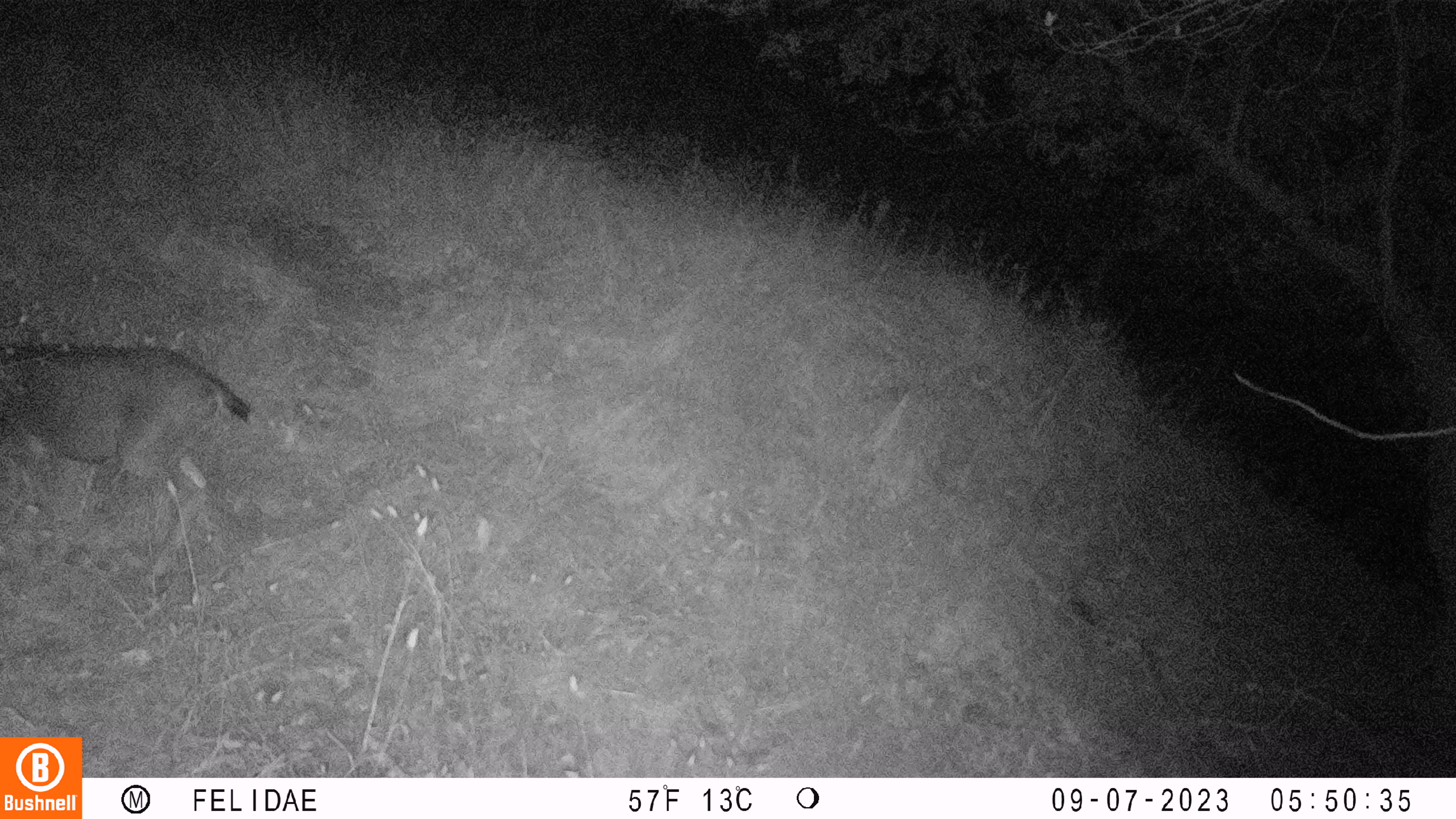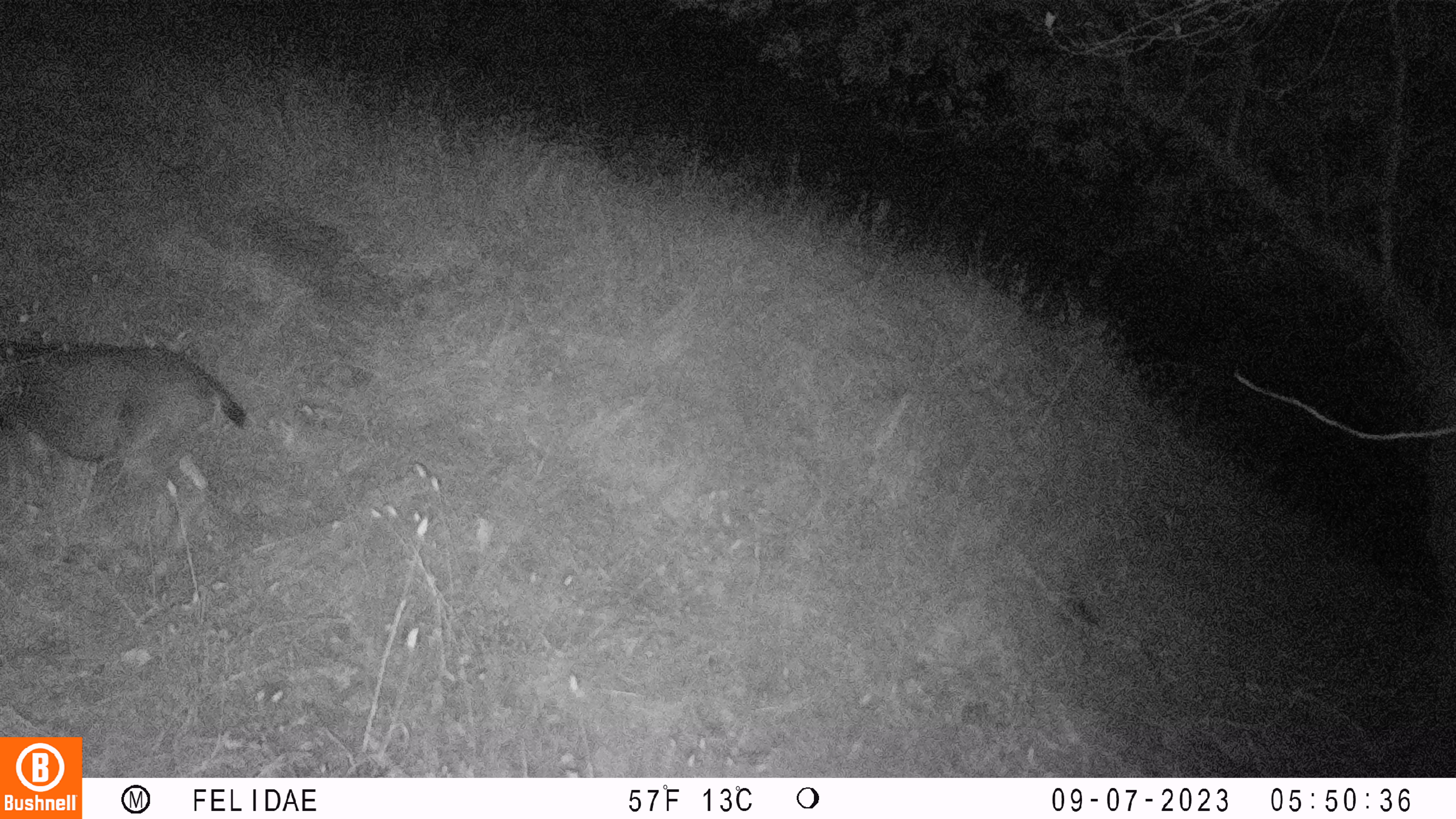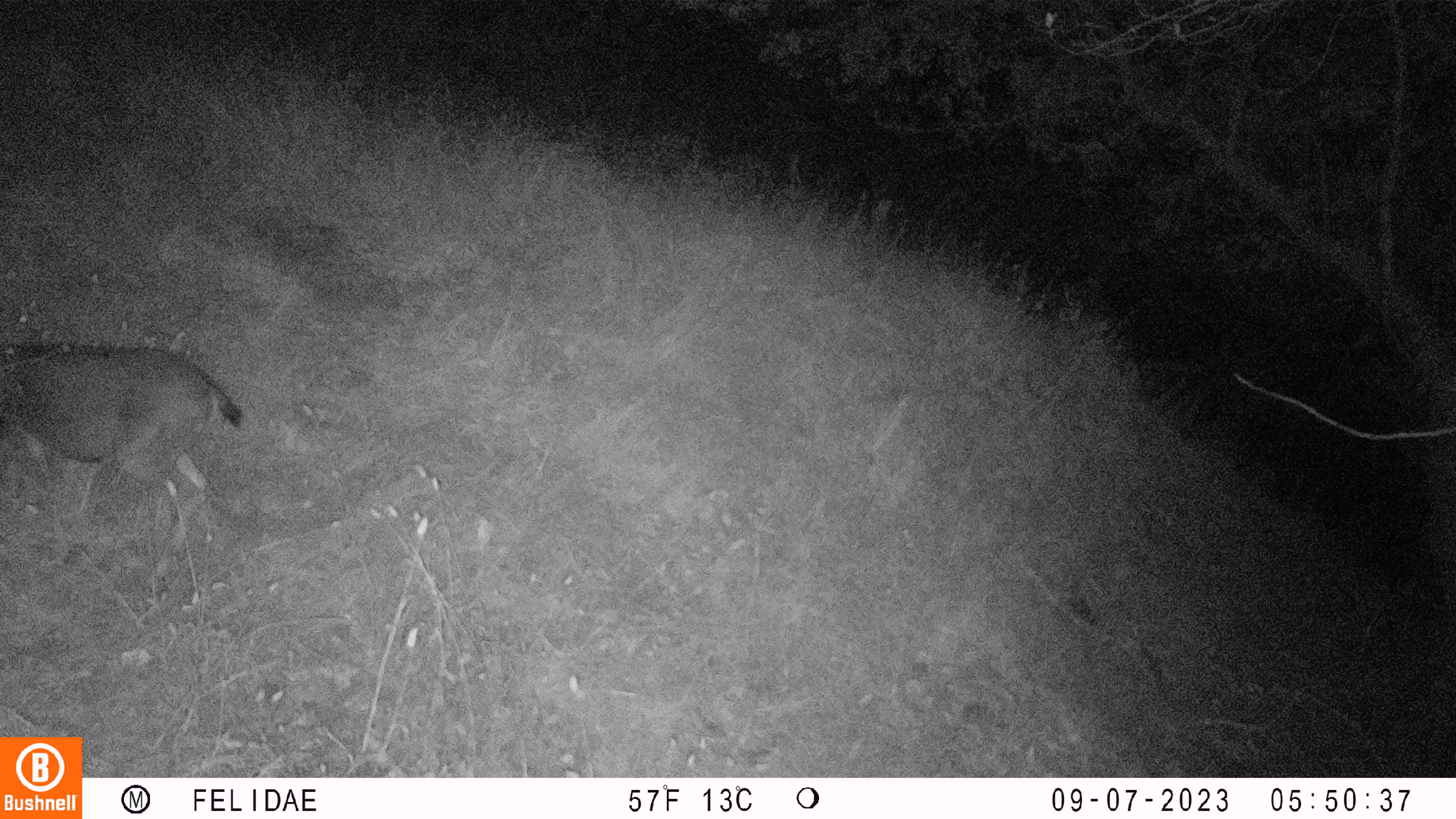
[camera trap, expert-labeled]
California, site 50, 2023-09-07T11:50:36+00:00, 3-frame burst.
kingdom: Animalia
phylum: Chordata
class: Mammalia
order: Artiodactyla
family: Cervidae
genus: Odocoileus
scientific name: Odocoileus hemionus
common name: mule deer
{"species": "mule deer (Odocoileus hemionus)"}